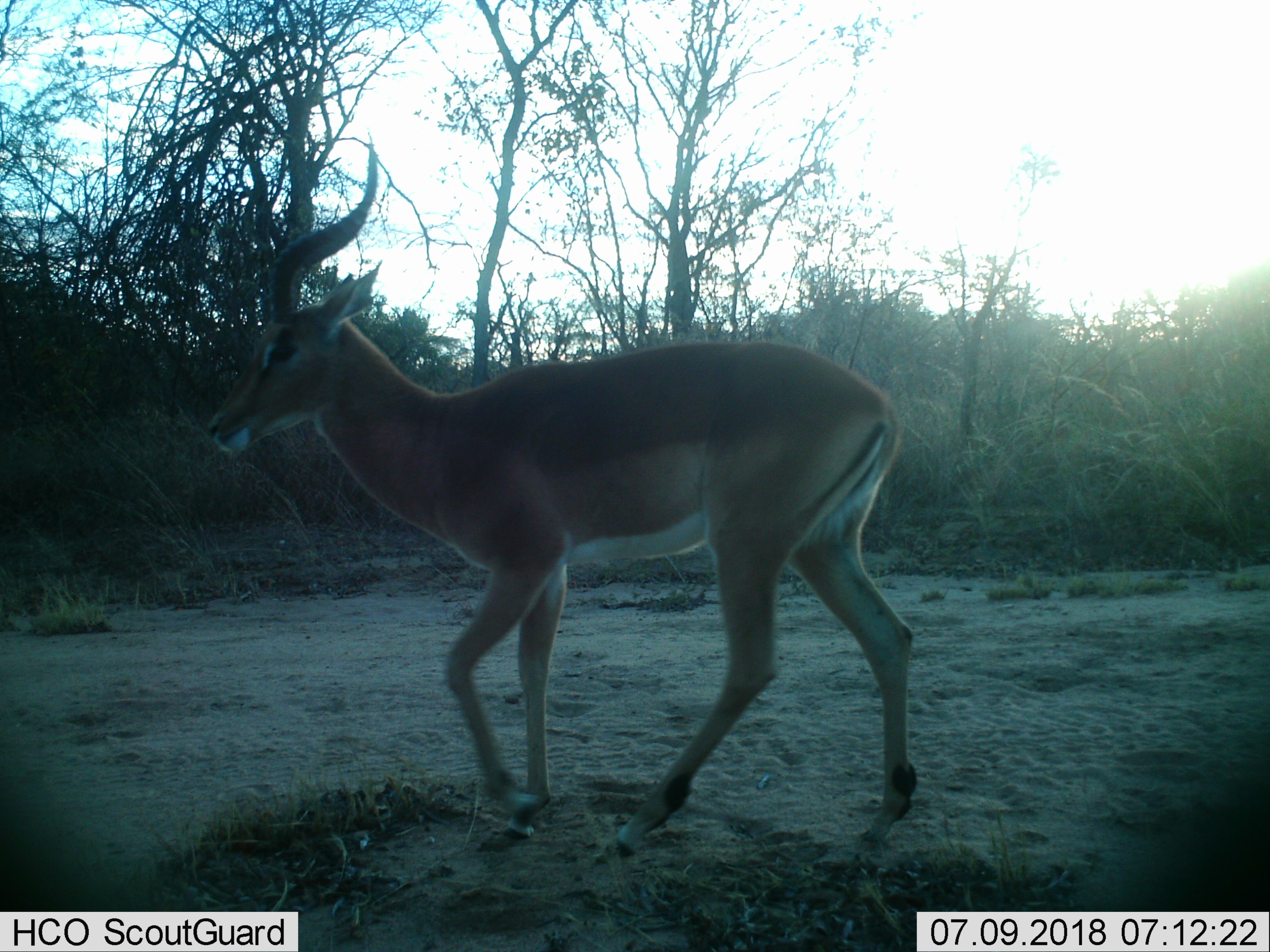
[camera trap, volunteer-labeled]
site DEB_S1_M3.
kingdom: Animalia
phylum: Chordata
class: Mammalia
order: Artiodactyla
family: Bovidae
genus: Aepyceros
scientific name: Aepyceros melampus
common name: impala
Impala (Aepyceros melampus), count 1. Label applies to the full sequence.